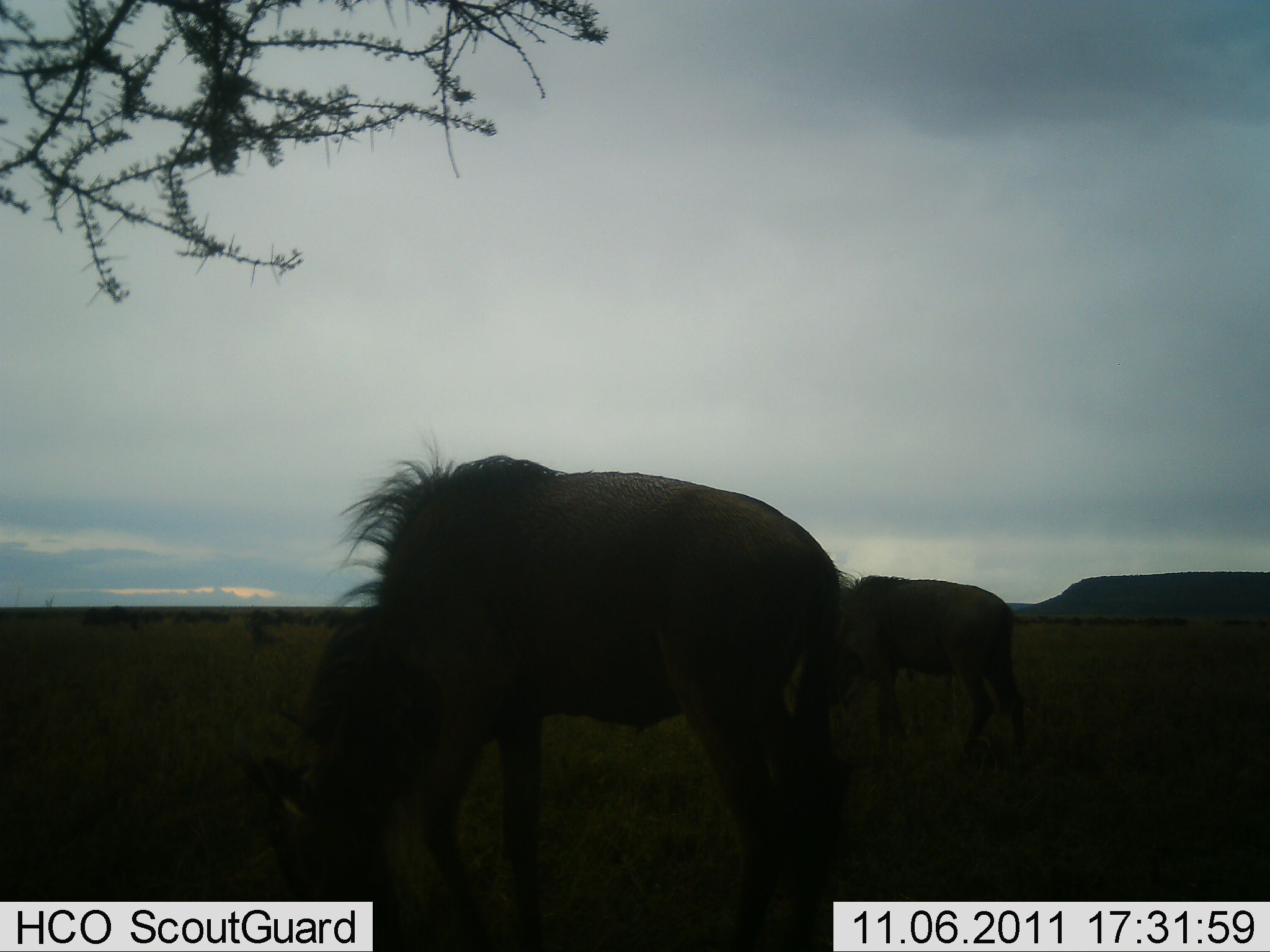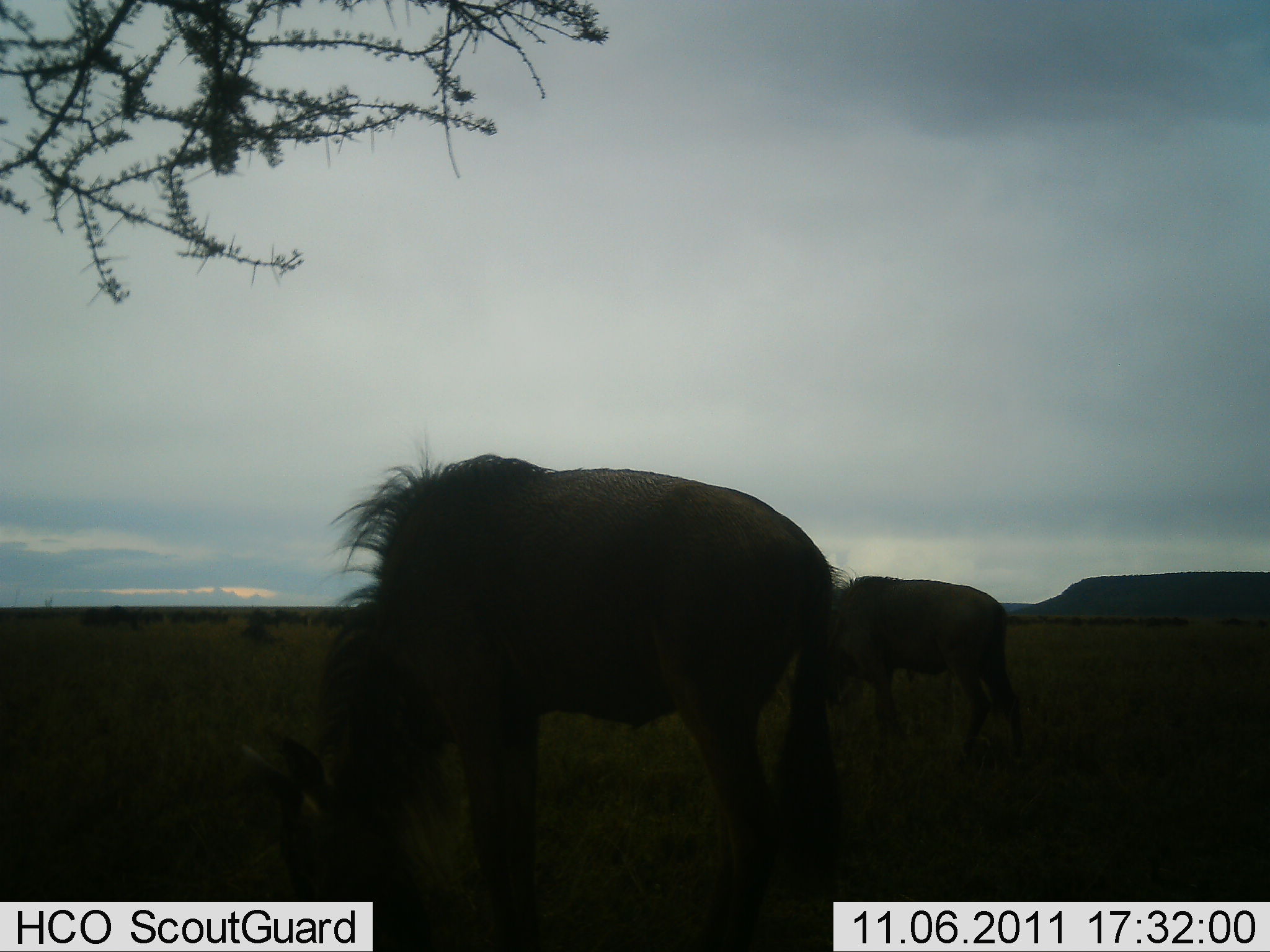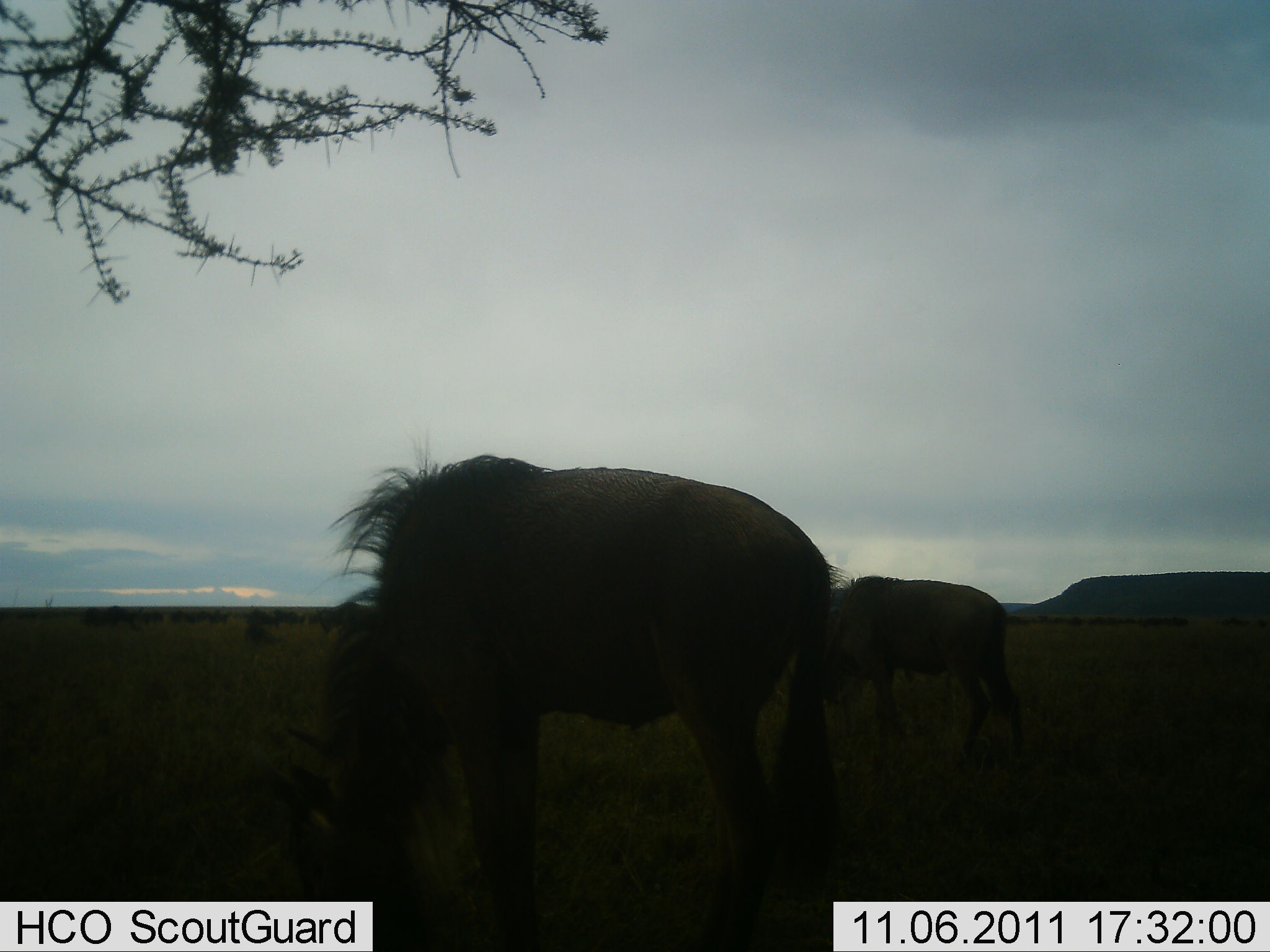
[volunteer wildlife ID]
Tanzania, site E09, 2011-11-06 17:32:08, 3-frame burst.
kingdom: Animalia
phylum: Chordata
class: Mammalia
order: Artiodactyla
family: Bovidae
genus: Connochaetes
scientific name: Connochaetes taurinus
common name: blue wildebeest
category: wildebeest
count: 2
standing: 43%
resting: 0%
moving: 7%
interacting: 0%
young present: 0%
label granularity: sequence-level